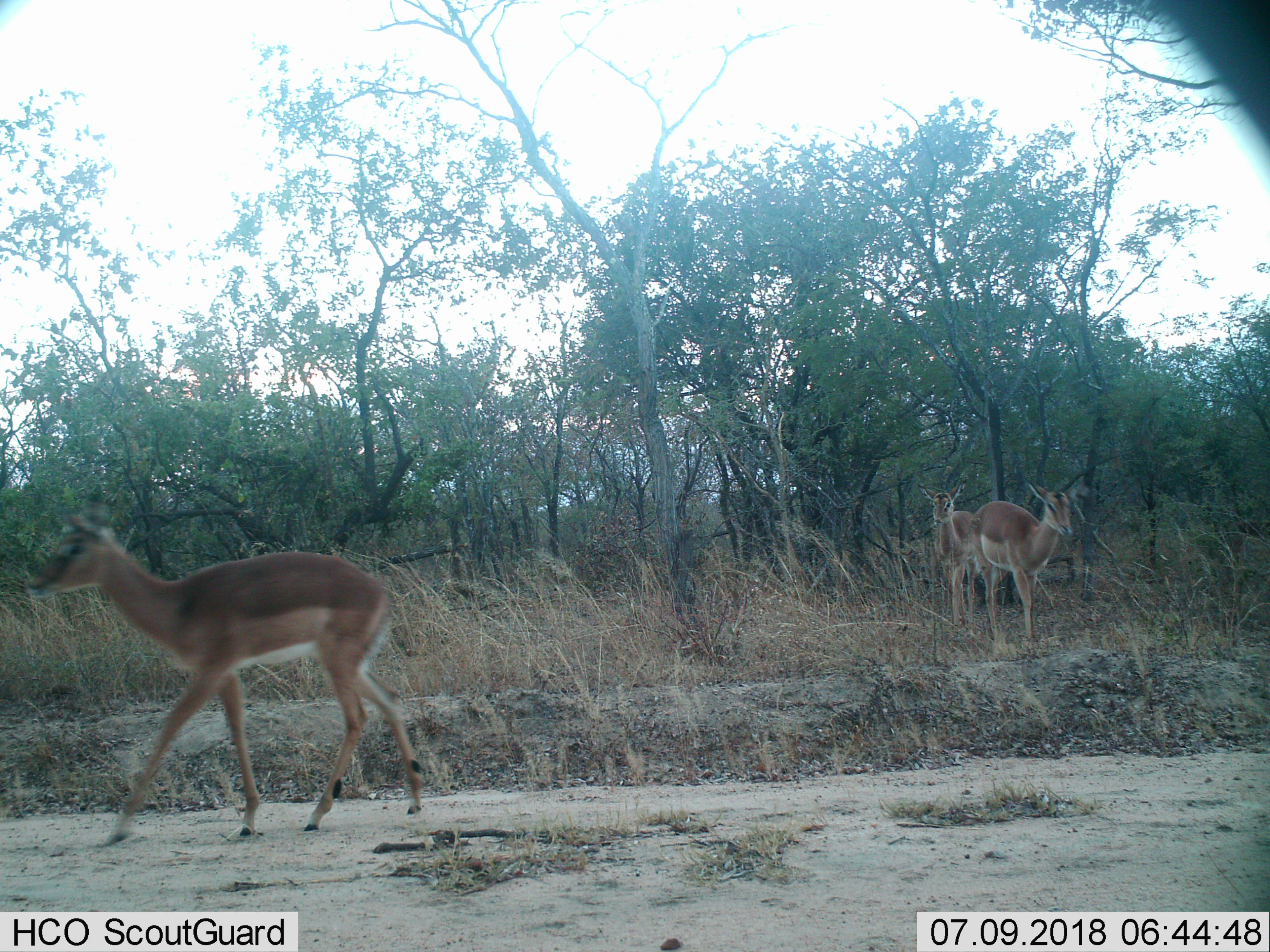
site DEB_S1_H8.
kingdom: Animalia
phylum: Chordata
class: Mammalia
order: Artiodactyla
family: Bovidae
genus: Aepyceros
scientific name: Aepyceros melampus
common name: impala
Impala (Aepyceros melampus), count 3. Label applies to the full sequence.